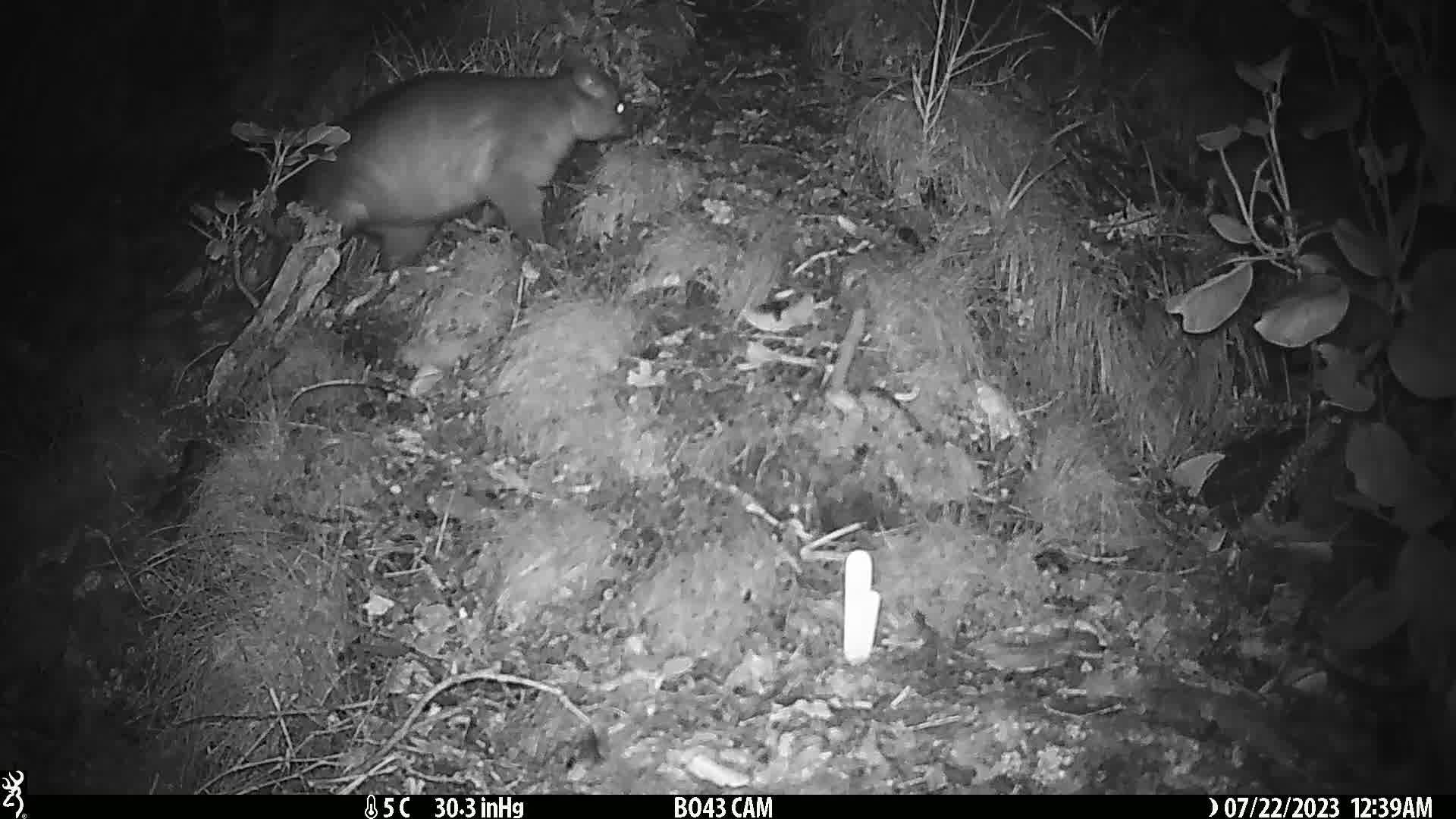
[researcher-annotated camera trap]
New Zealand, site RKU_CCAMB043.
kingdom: Animalia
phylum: Chordata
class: Mammalia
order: Diprotodontia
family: Phalangeridae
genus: Trichosurus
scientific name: Trichosurus vulpecula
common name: common brushtail possum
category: possum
Possum (common brushtail possum) (Trichosurus vulpecula).